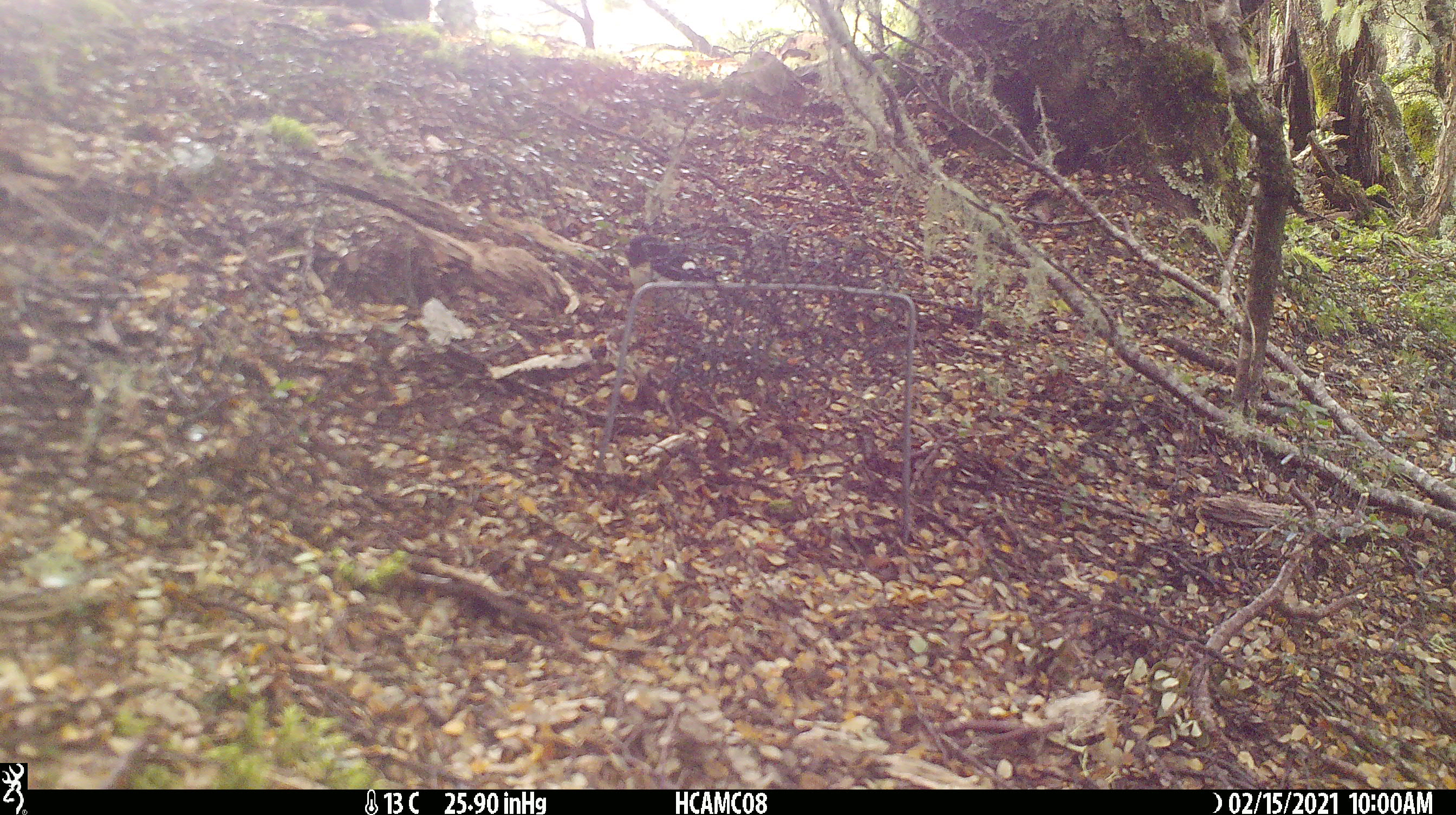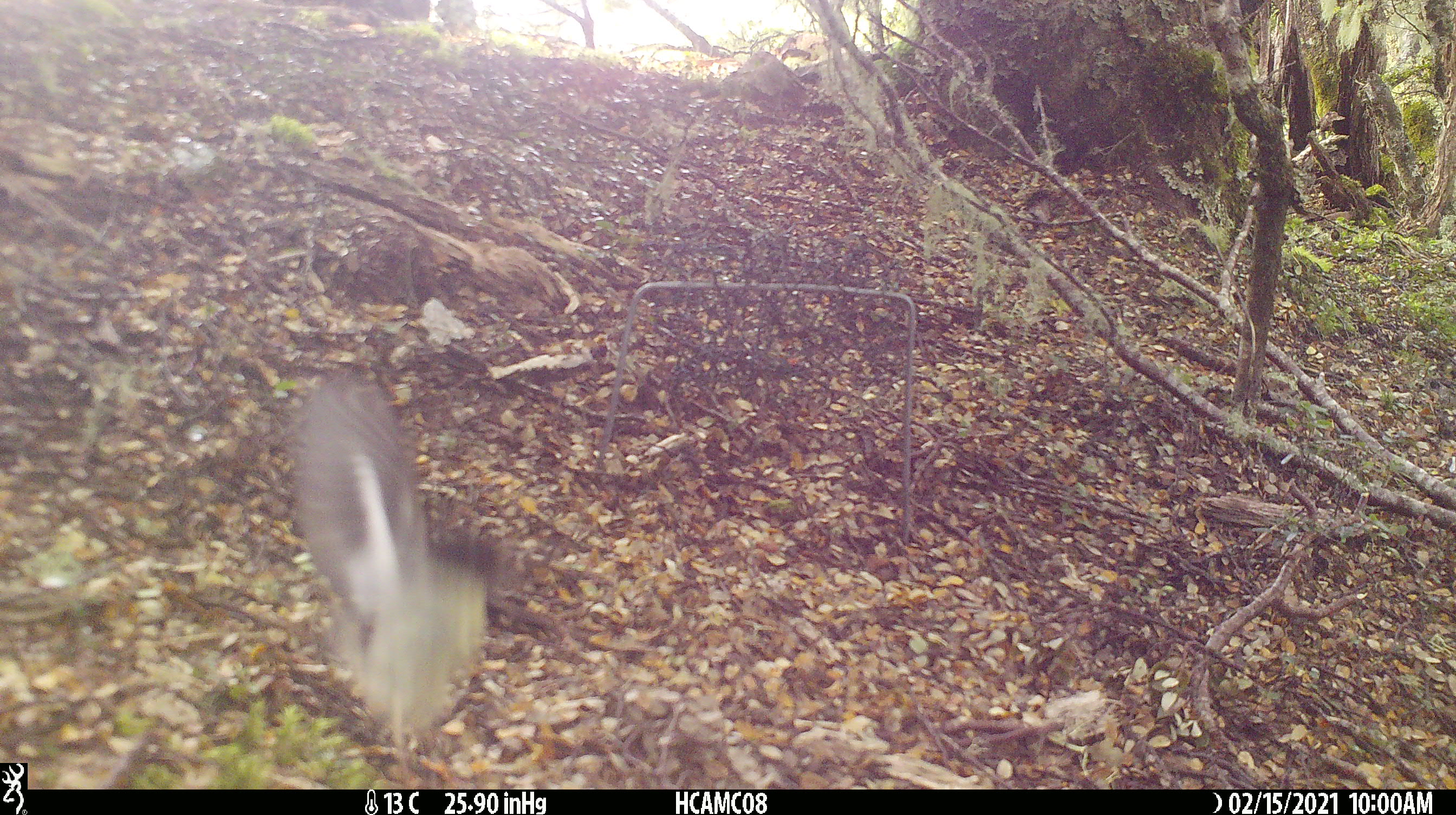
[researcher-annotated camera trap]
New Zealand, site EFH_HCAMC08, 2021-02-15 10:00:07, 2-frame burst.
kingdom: Animalia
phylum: Chordata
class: Aves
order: Passeriformes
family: Petroicidae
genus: Petroica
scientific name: Petroica macrocephala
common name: tomtit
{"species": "tomtit (Petroica macrocephala)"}